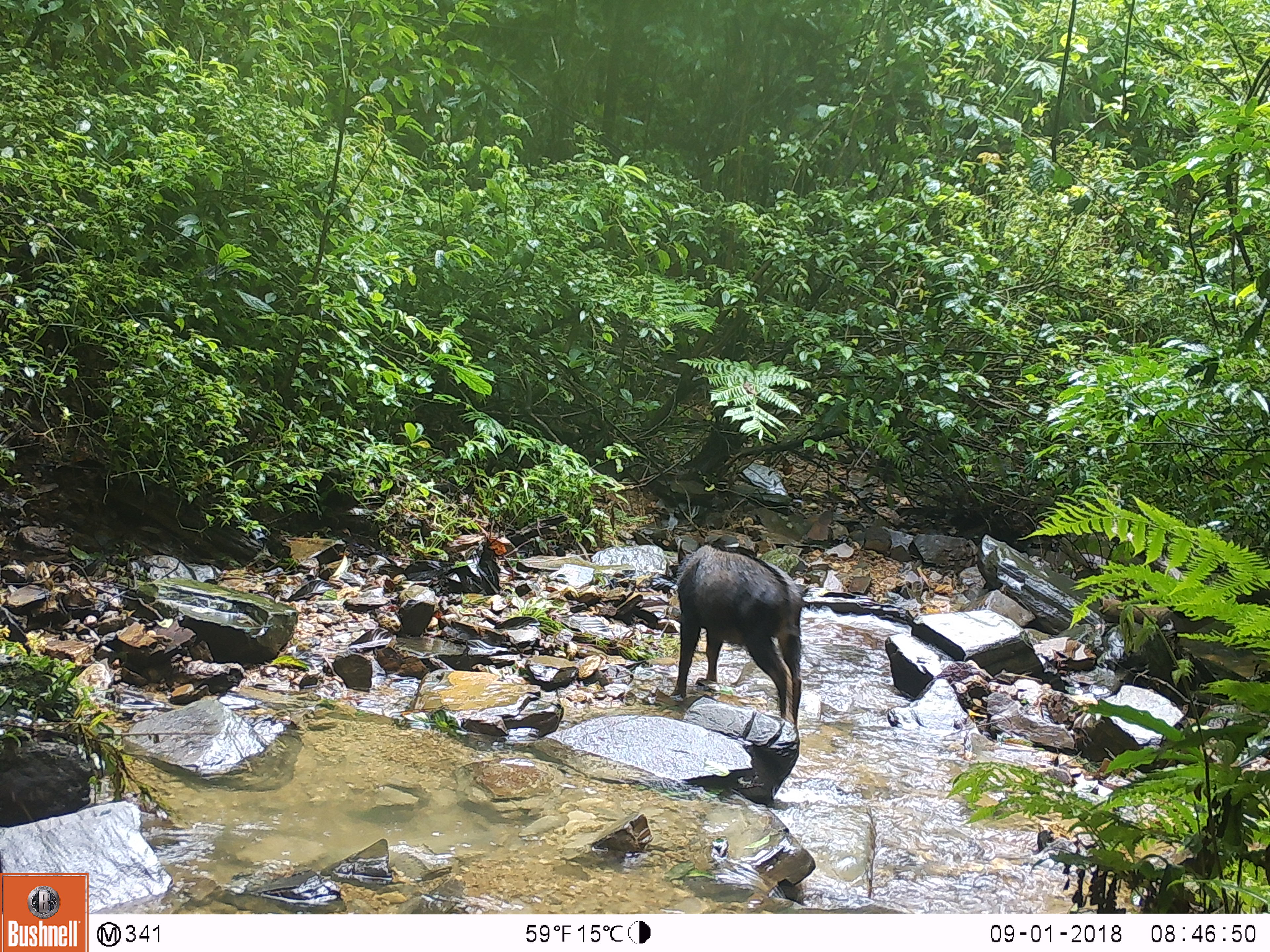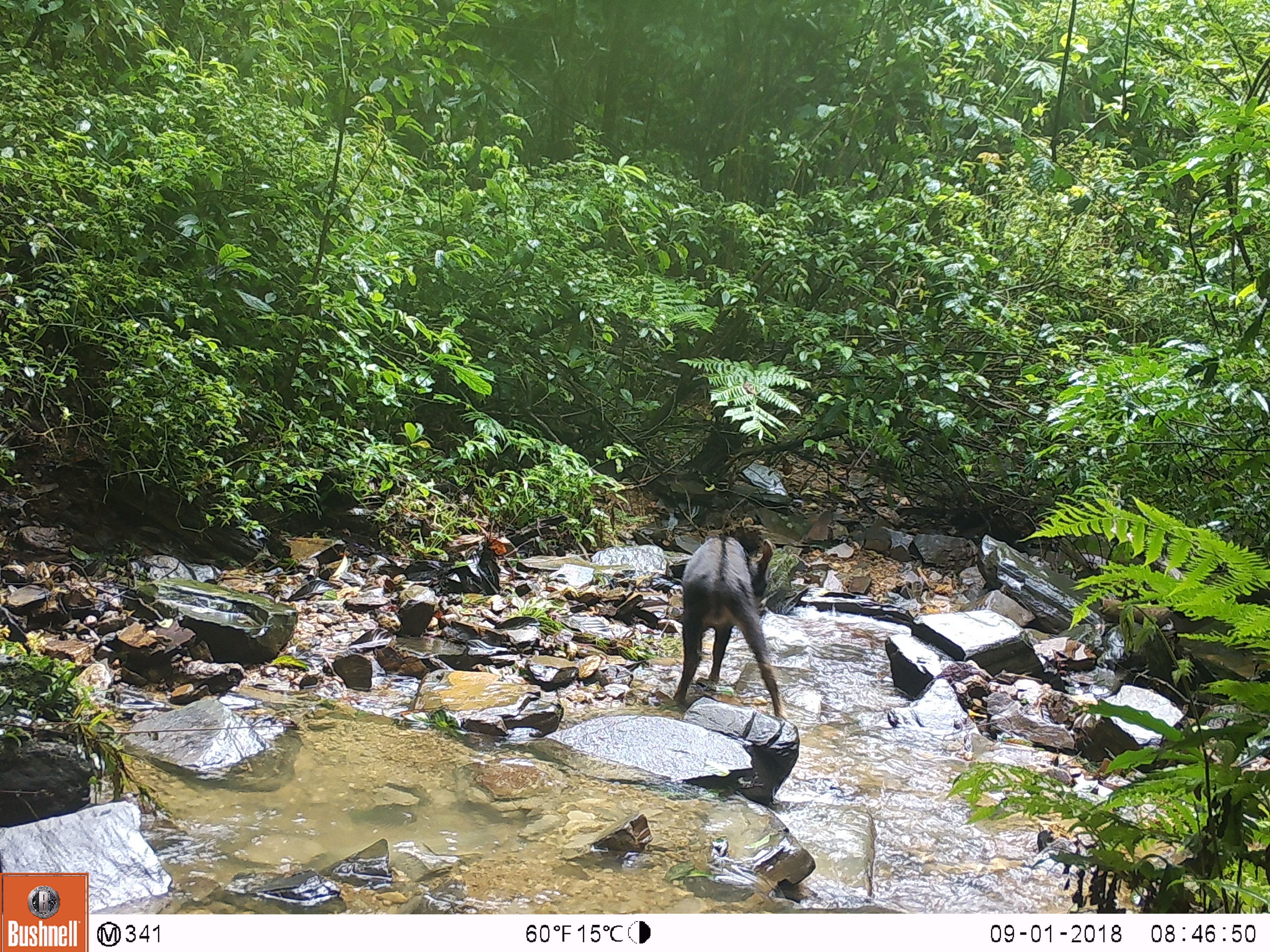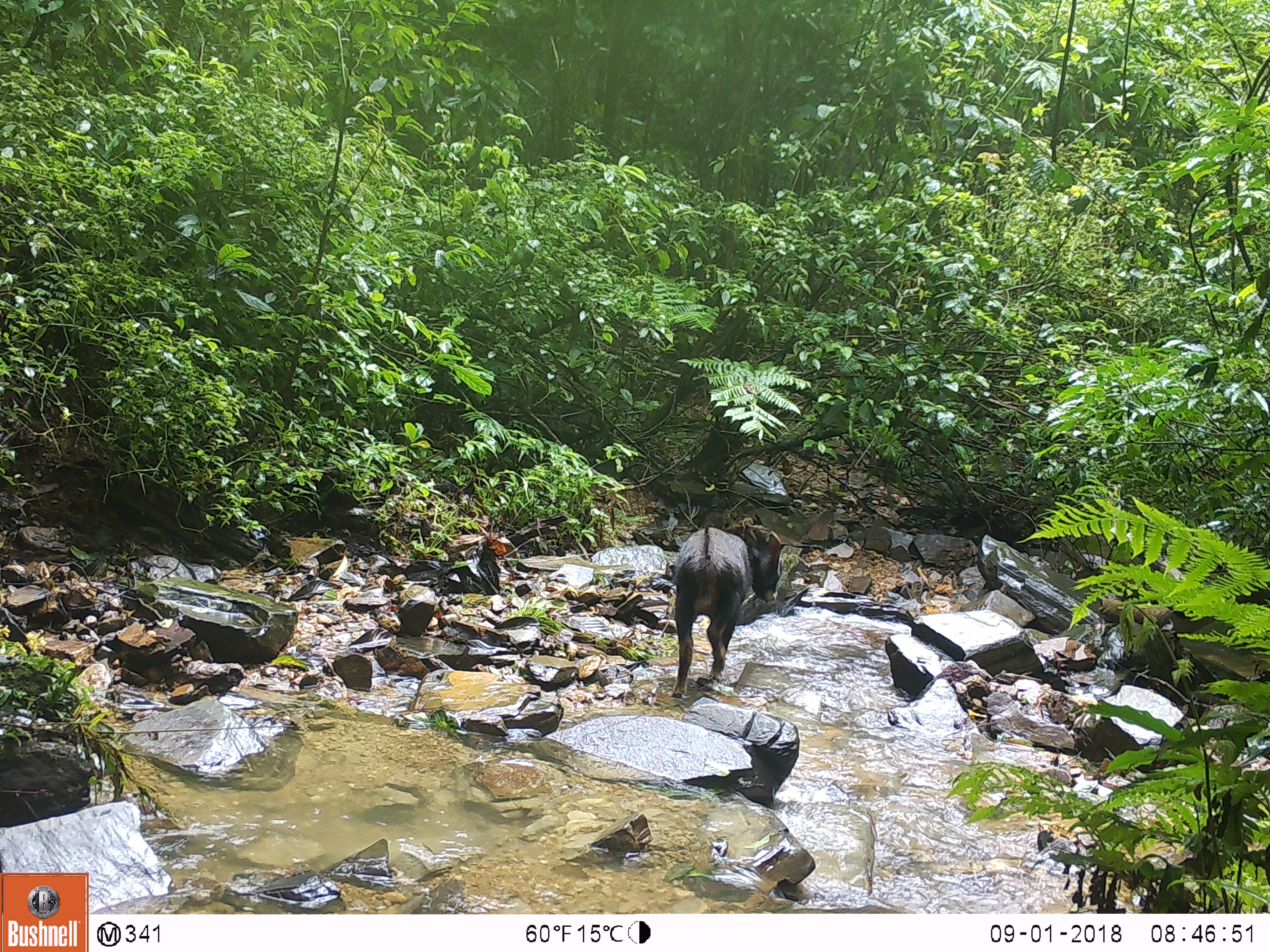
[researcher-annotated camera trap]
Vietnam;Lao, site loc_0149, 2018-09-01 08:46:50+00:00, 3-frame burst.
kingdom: Animalia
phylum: Chordata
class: Mammalia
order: Artiodactyla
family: Bovidae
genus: Capricornis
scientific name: Capricornis sumatraensis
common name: chinese serow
Chinese serow (Capricornis sumatraensis). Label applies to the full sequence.